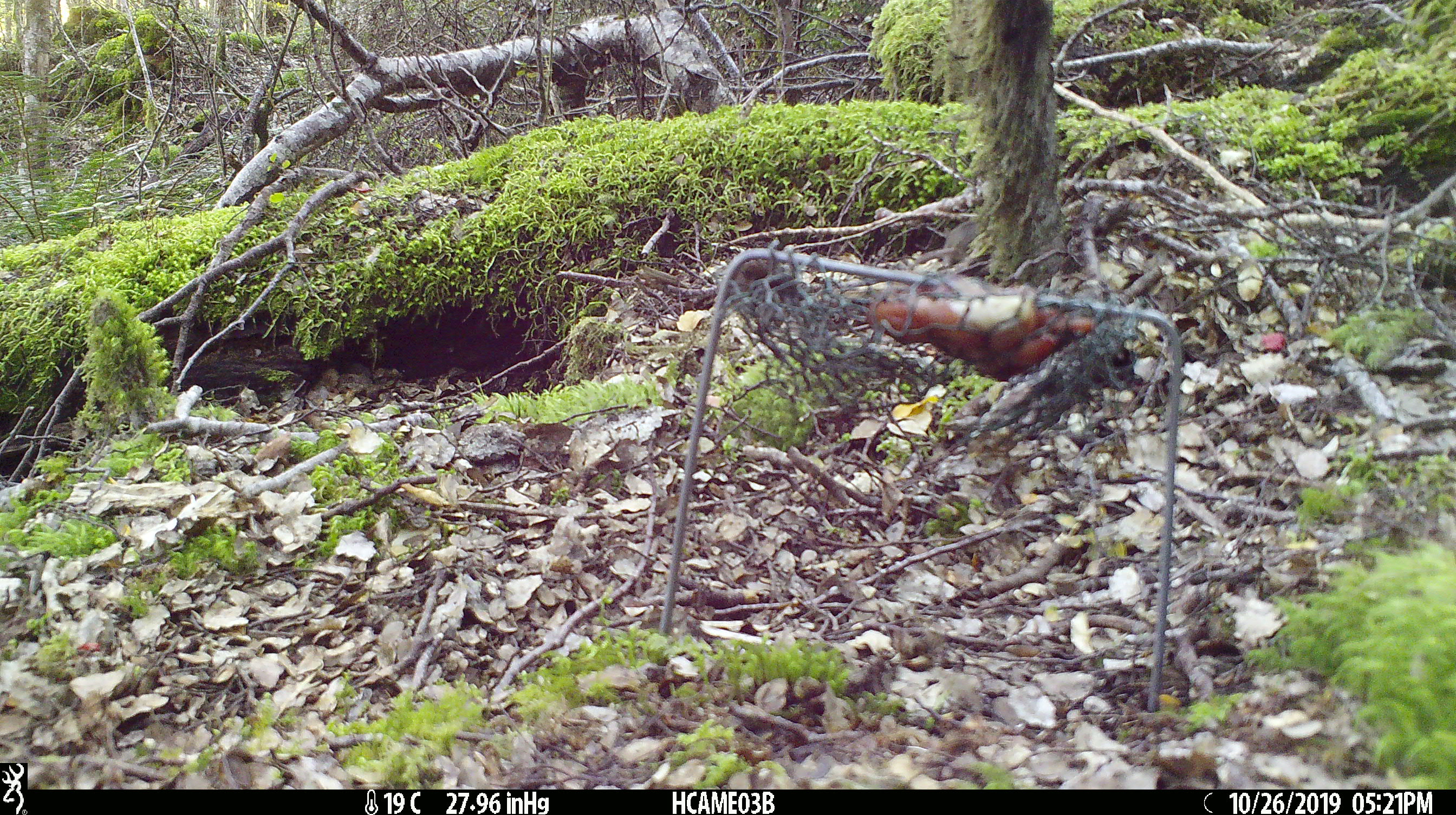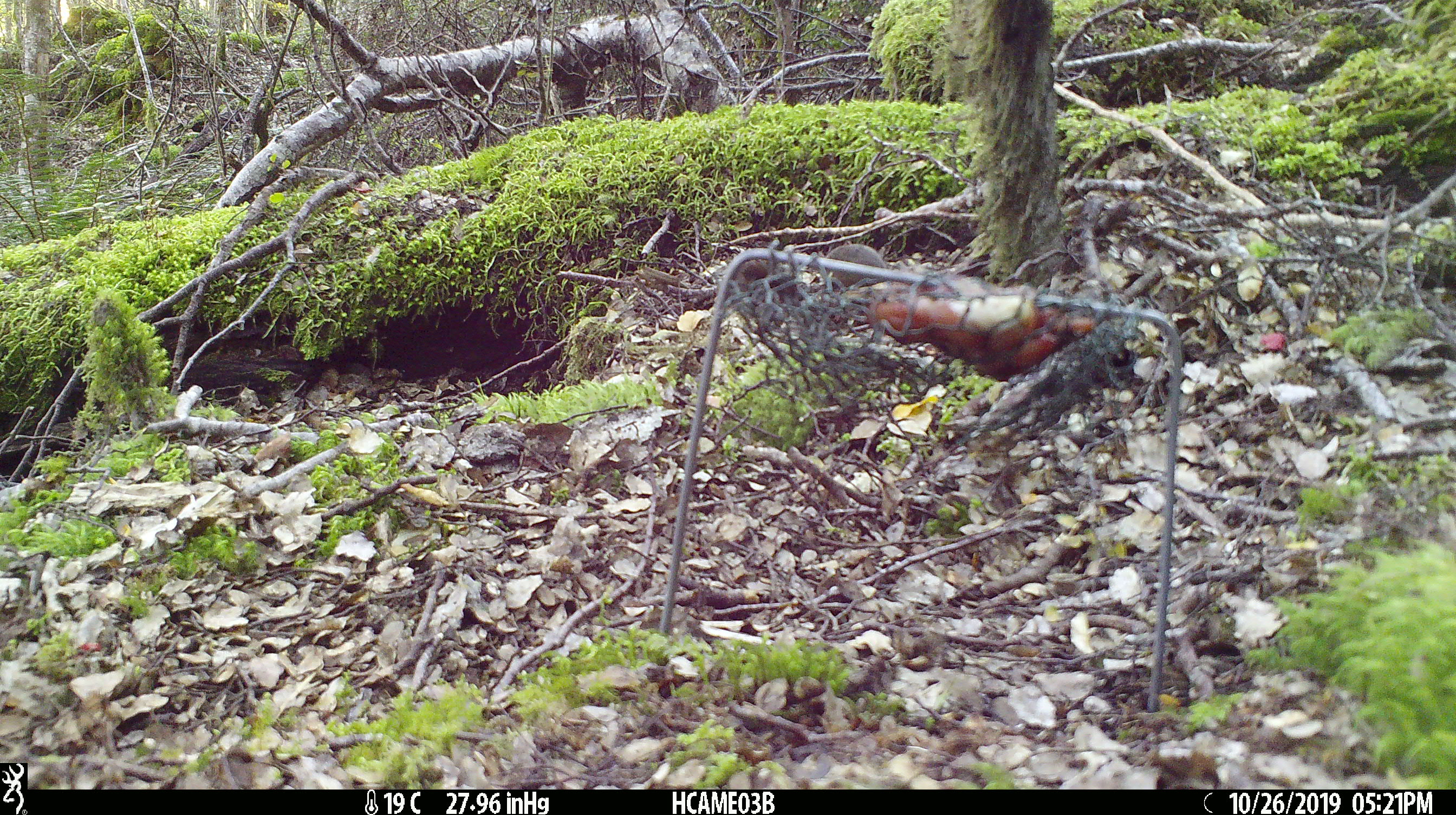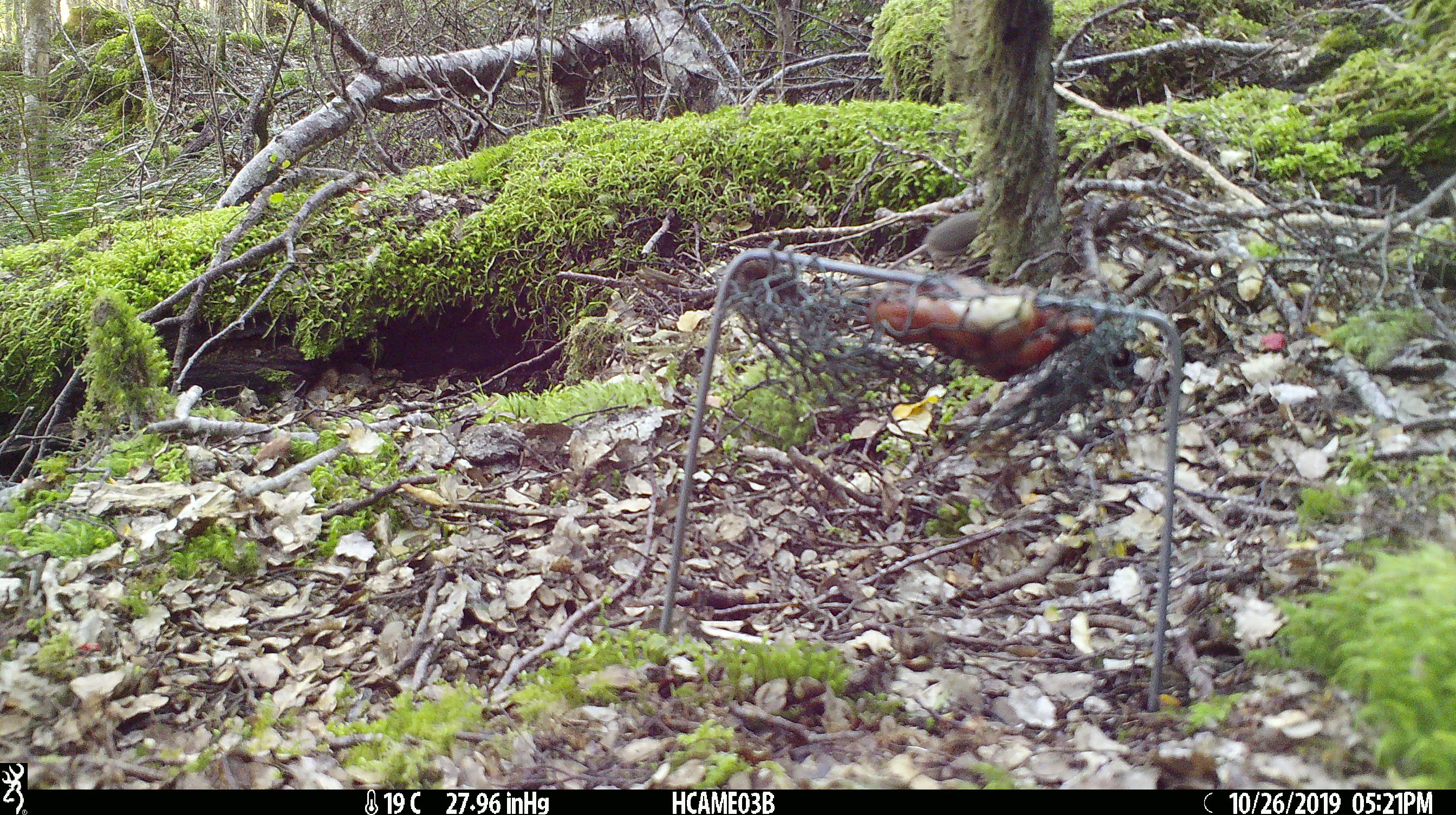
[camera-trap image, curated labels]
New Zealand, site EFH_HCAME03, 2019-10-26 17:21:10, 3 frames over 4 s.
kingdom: Animalia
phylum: Chordata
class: Mammalia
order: Rodentia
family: Muridae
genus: Mus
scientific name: Mus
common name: mouse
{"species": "mouse (Mus)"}